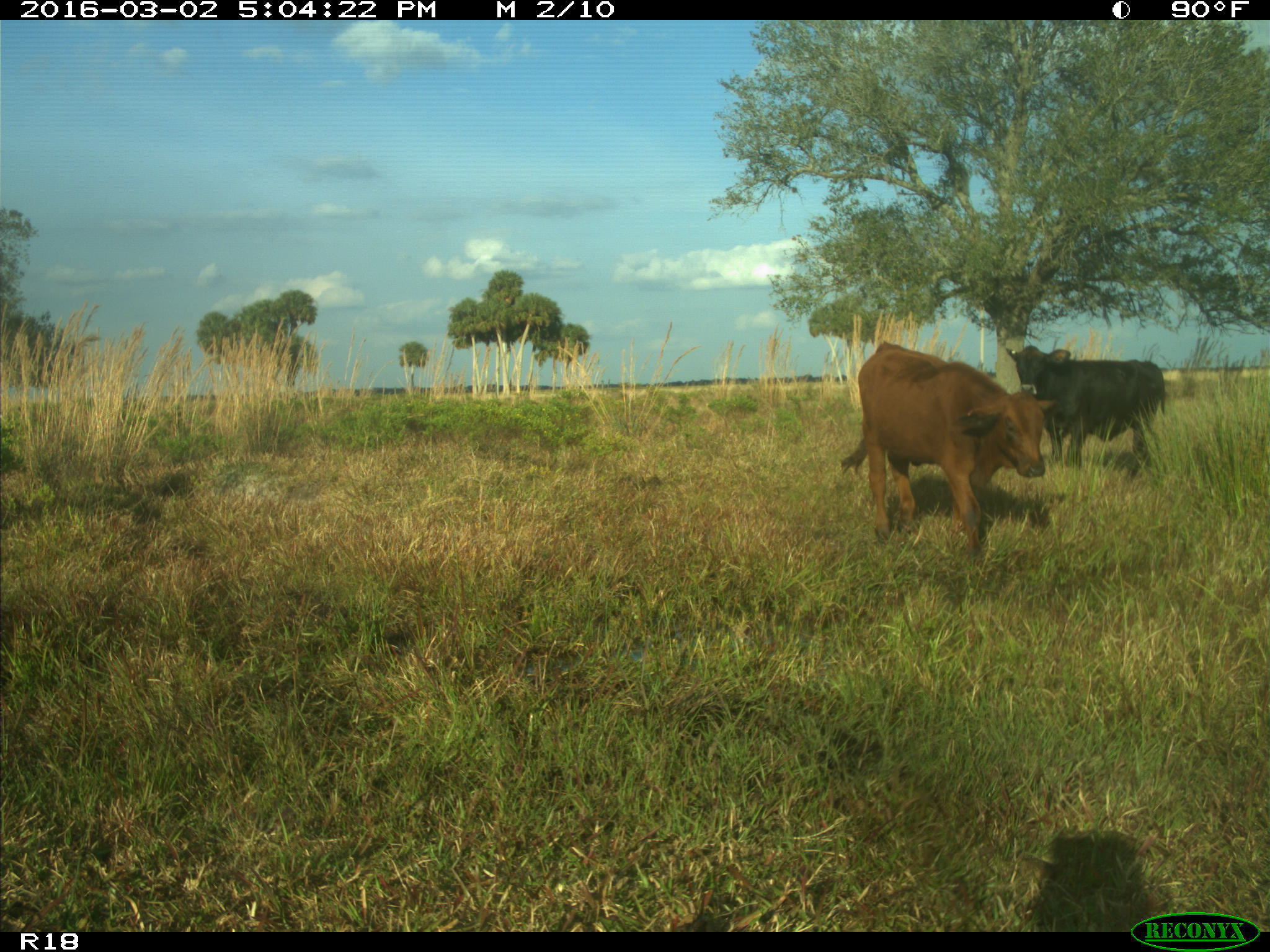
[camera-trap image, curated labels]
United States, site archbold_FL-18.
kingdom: Animalia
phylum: Chordata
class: Mammalia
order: Artiodactyla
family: Bovidae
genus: Bos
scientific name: Bos taurus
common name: domestic cow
Bos taurus (domestic cow).